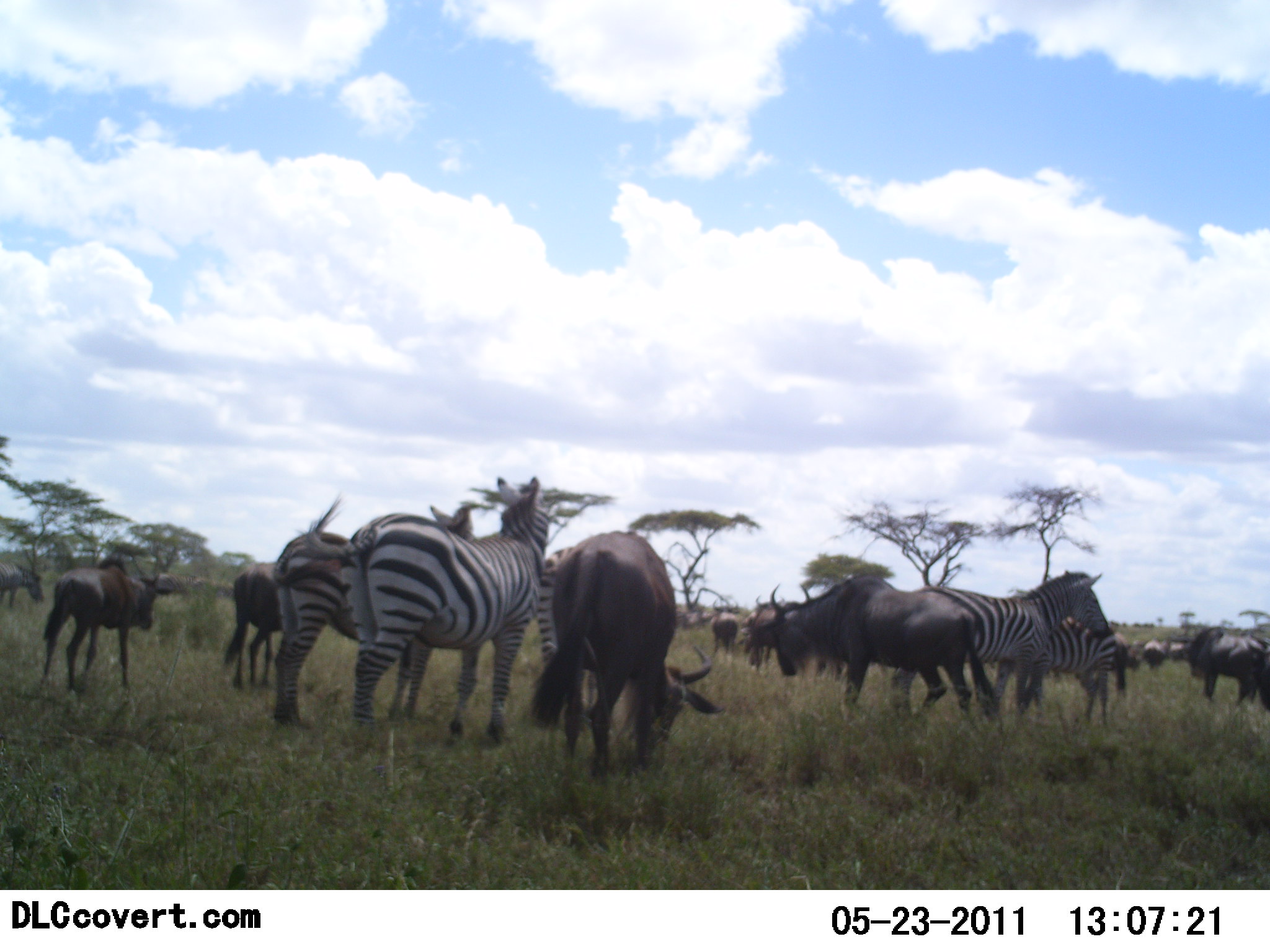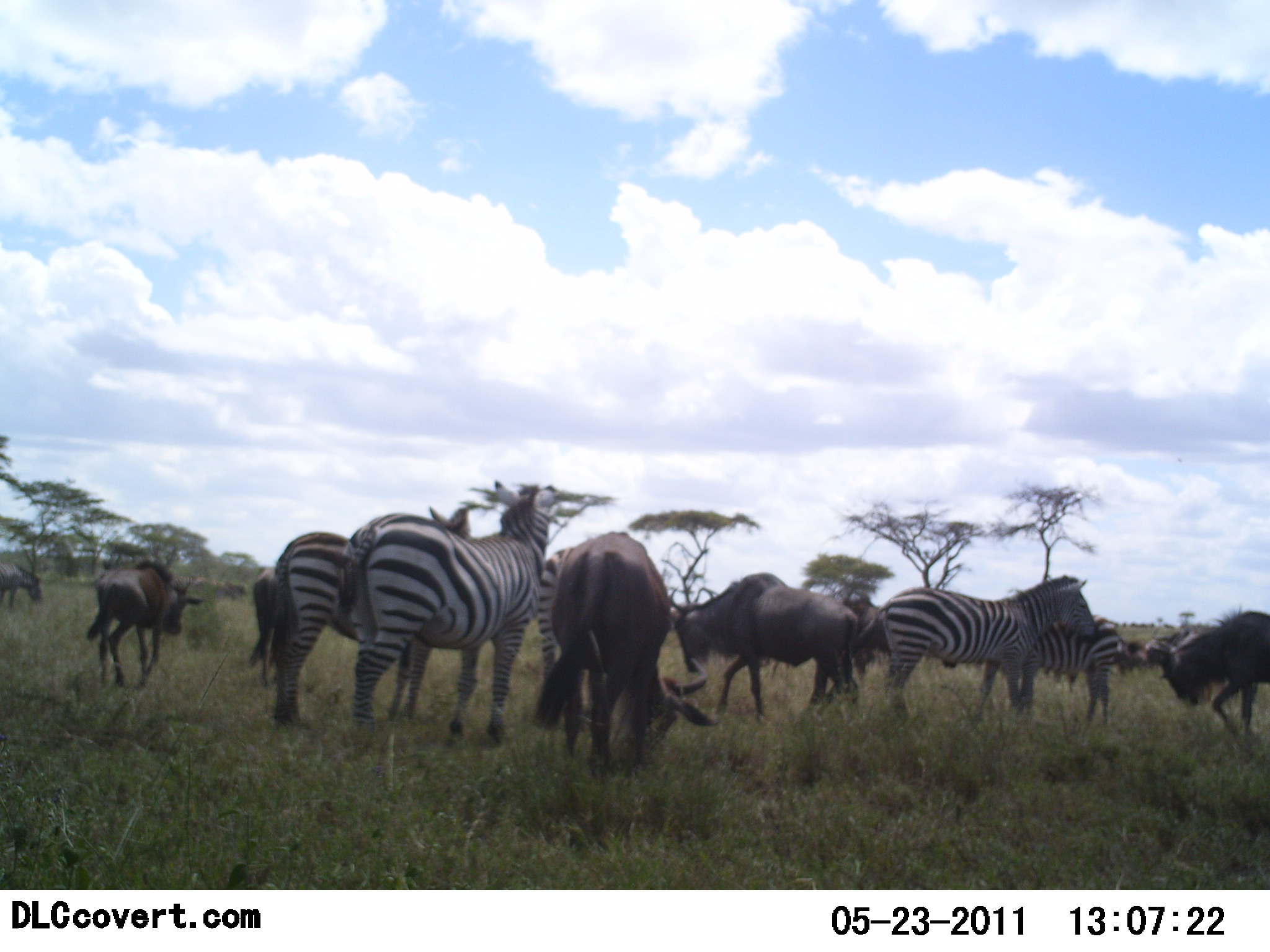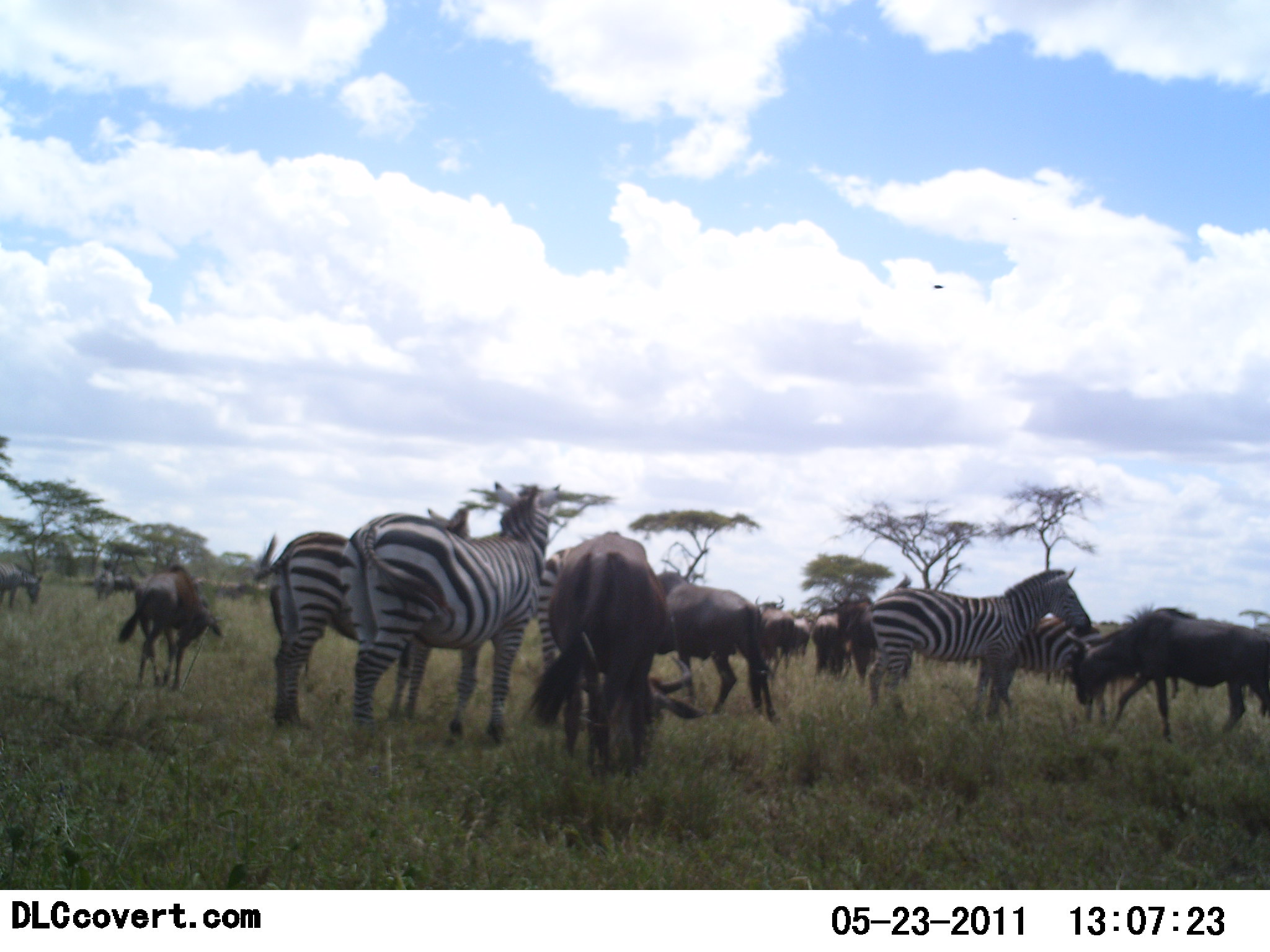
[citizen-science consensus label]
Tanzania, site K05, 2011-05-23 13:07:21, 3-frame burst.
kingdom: Animalia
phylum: Chordata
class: Mammalia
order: Artiodactyla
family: Bovidae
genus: Connochaetes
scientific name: Connochaetes taurinus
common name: blue wildebeest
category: wildebeest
Wildebeest (blue wildebeest) (Connochaetes taurinus), count 8. Behavior (volunteer vote fractions): standing 29%, resting 7%, moving 36%, interacting 7%. Young present (vote fraction): 7%. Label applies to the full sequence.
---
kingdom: Animalia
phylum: Chordata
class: Mammalia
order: Perissodactyla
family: Equidae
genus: Equus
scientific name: Equus quagga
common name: plains zebra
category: zebra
Zebra (plains zebra) (Equus quagga), count 5. Behavior (volunteer vote fractions): standing 73%, resting 0%, moving 7%, interacting 20%. Young present (vote fraction): 7%. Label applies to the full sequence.